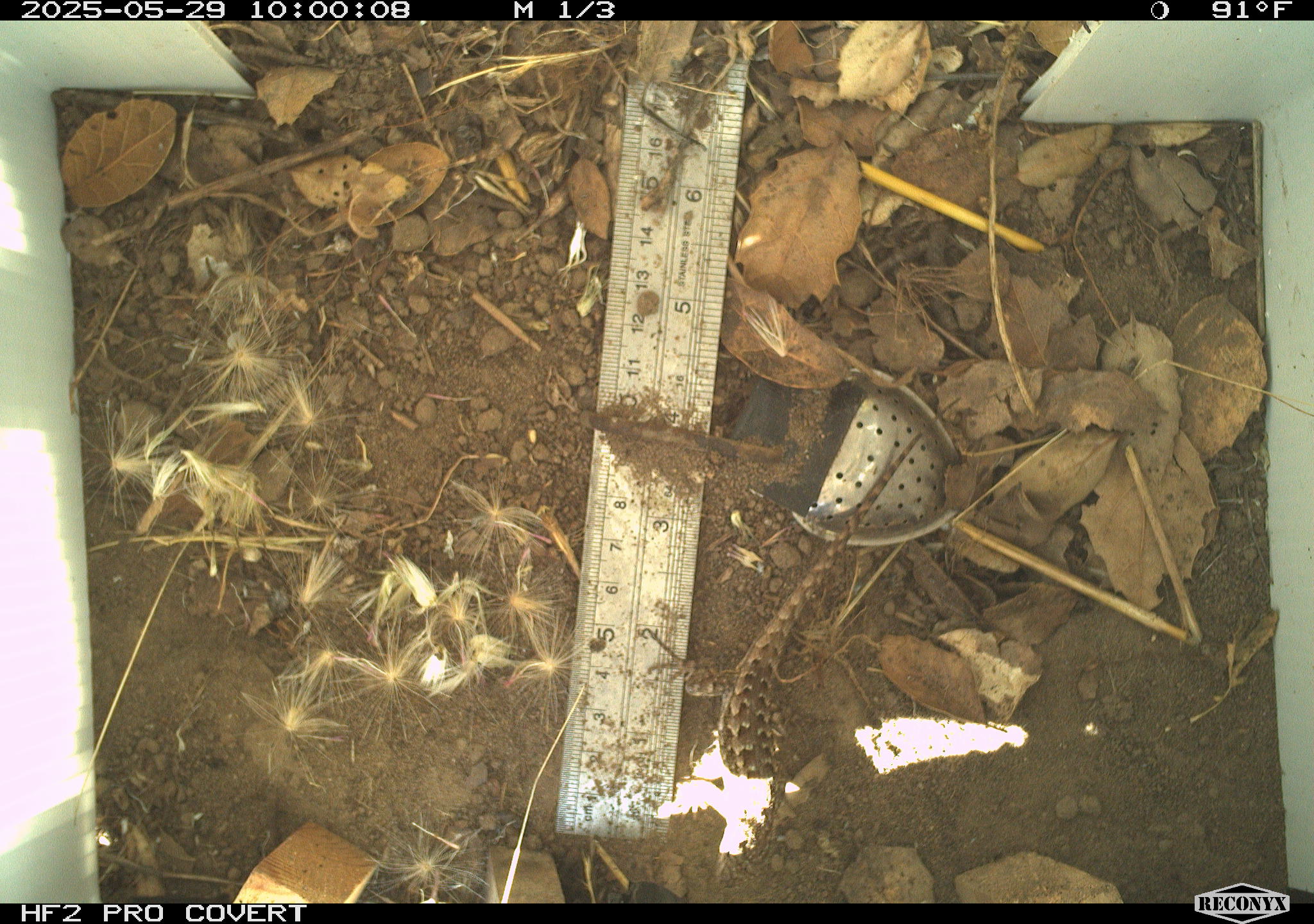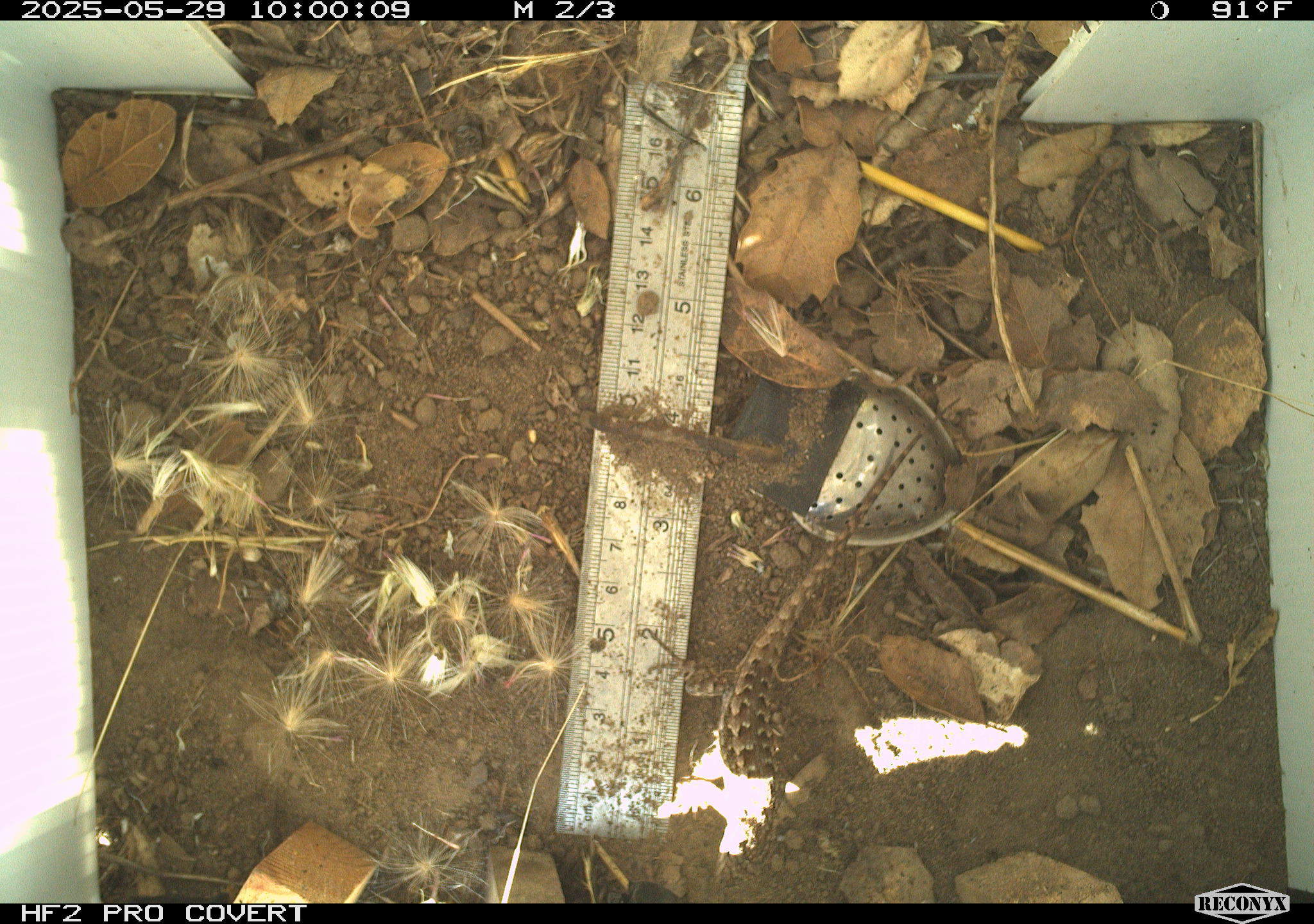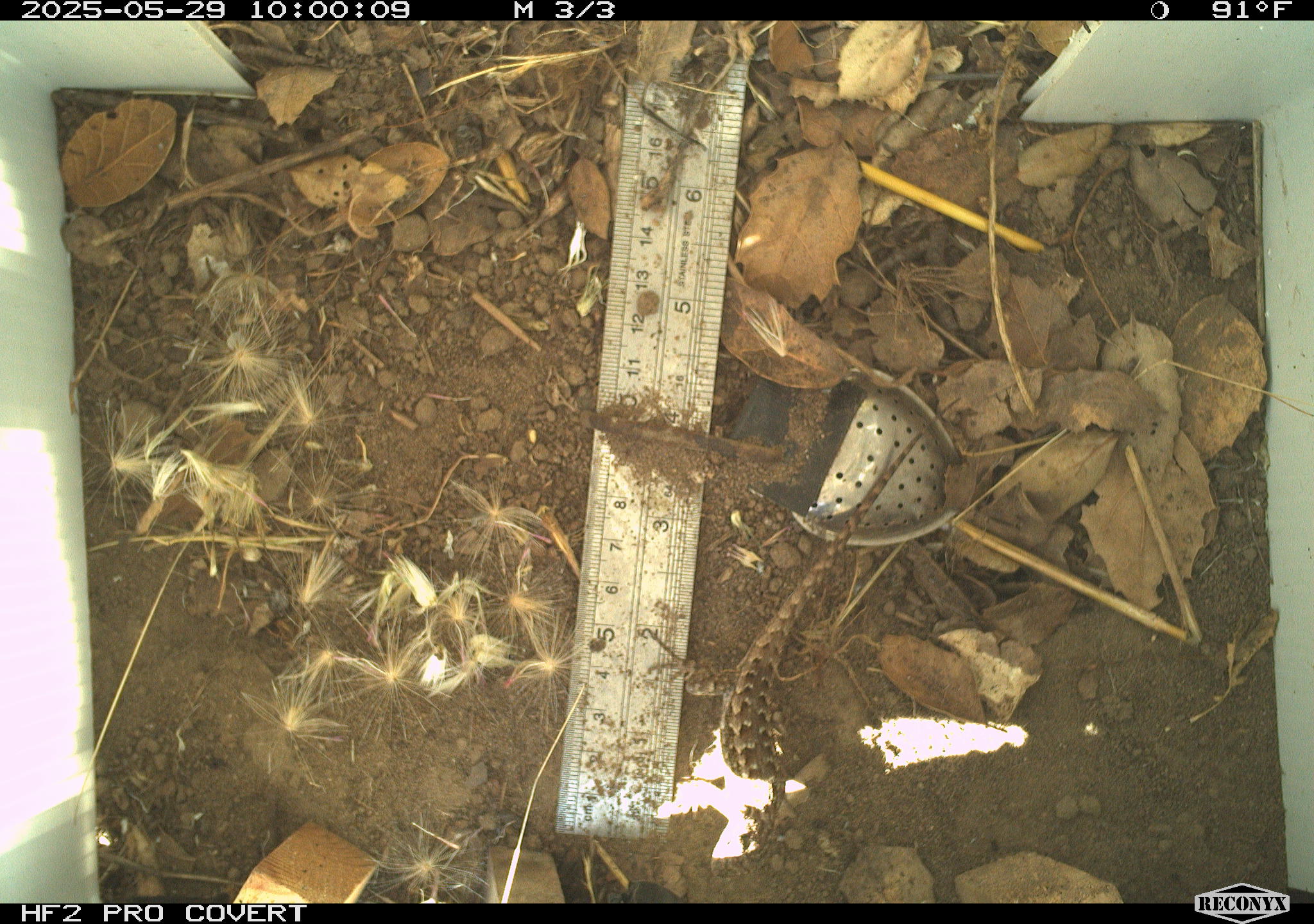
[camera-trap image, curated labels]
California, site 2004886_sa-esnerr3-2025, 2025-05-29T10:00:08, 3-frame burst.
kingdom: Animalia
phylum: Chordata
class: Reptilia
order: Squamata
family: Phrynosomatidae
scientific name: Phrynosomatidae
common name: north american spiny lizards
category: sceloporus/uta species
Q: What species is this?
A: Sceloporus/uta species (north american spiny lizards) (Phrynosomatidae).